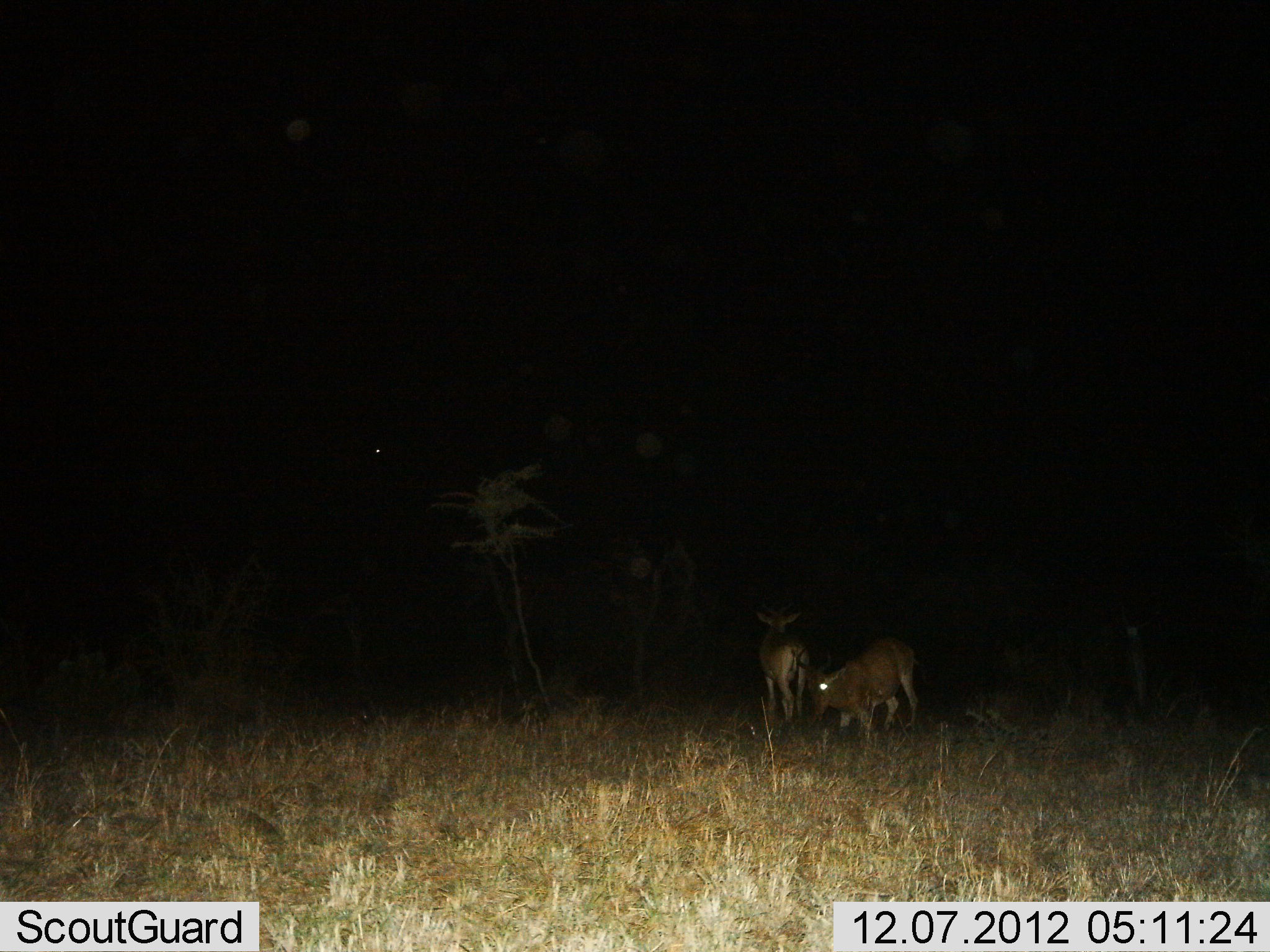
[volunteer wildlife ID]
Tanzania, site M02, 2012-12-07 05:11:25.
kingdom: Animalia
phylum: Chordata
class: Mammalia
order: Artiodactyla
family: Bovidae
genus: Alcelaphus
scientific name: Alcelaphus buselaphus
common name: hartebeest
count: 2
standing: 93%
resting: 36%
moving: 14%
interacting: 0%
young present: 0%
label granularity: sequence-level